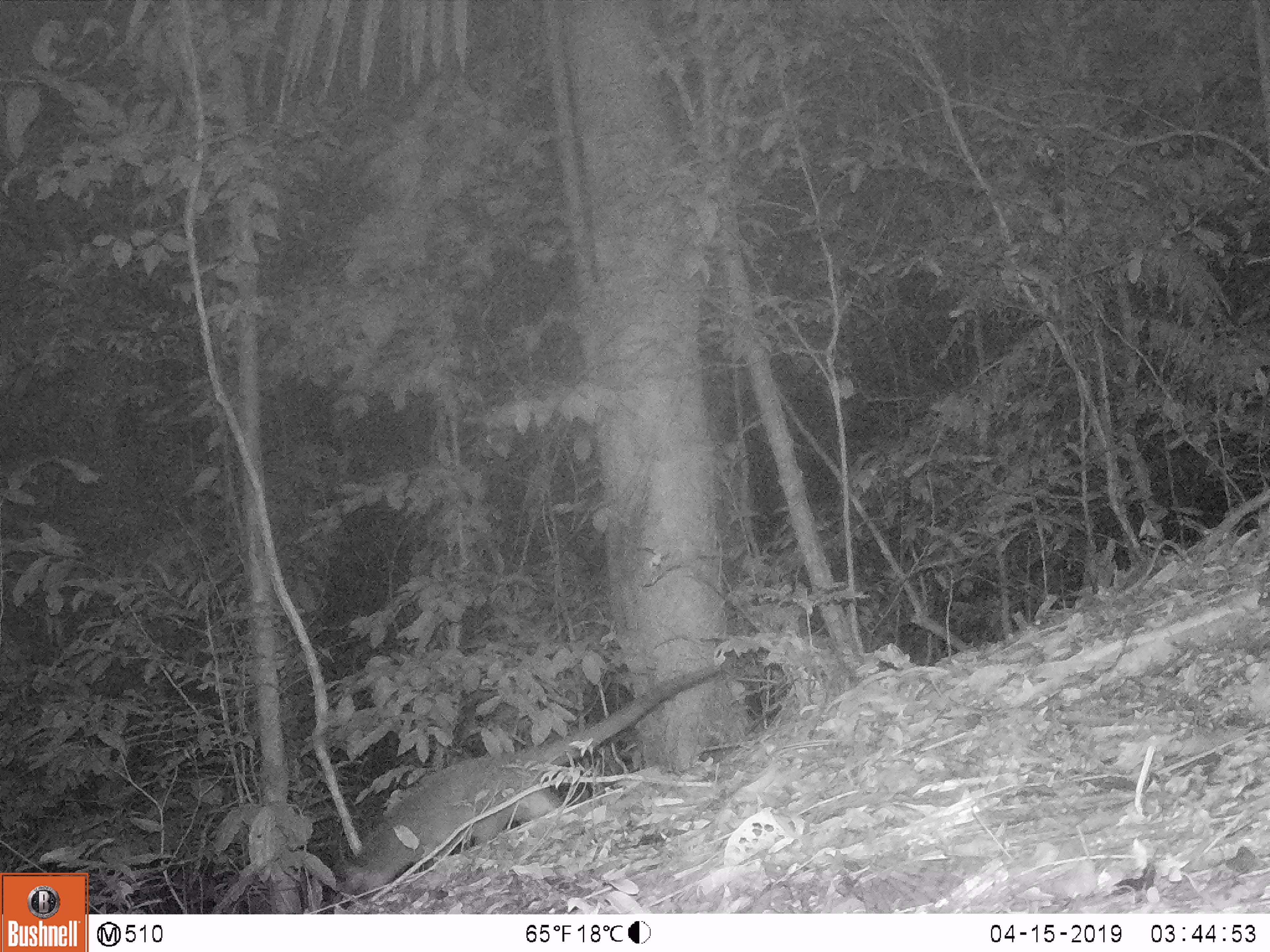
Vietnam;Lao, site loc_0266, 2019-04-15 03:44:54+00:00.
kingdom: Animalia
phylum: Chordata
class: Mammalia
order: Carnivora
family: Viverridae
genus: Paguma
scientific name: Paguma larvata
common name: masked palm civet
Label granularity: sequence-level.